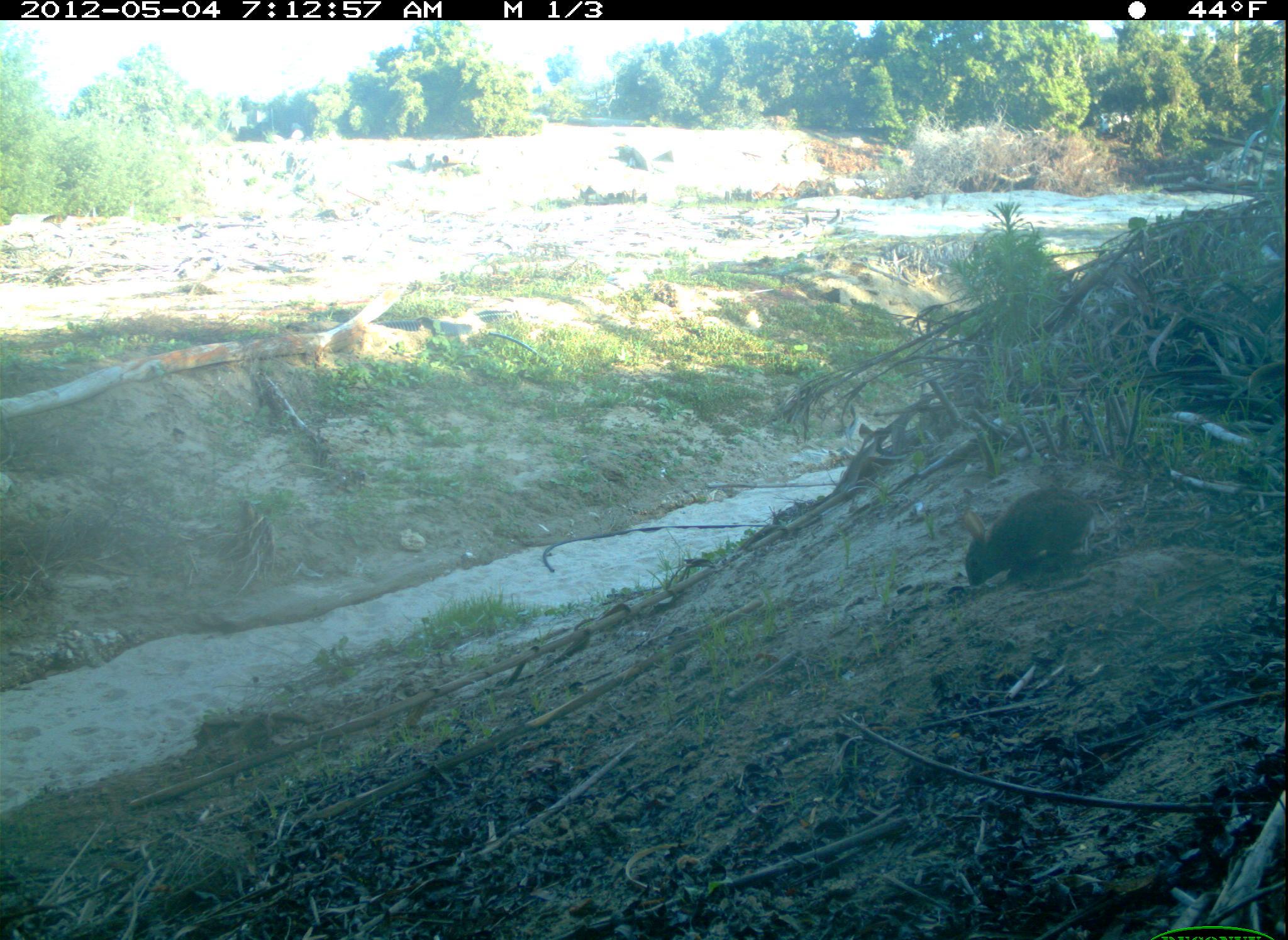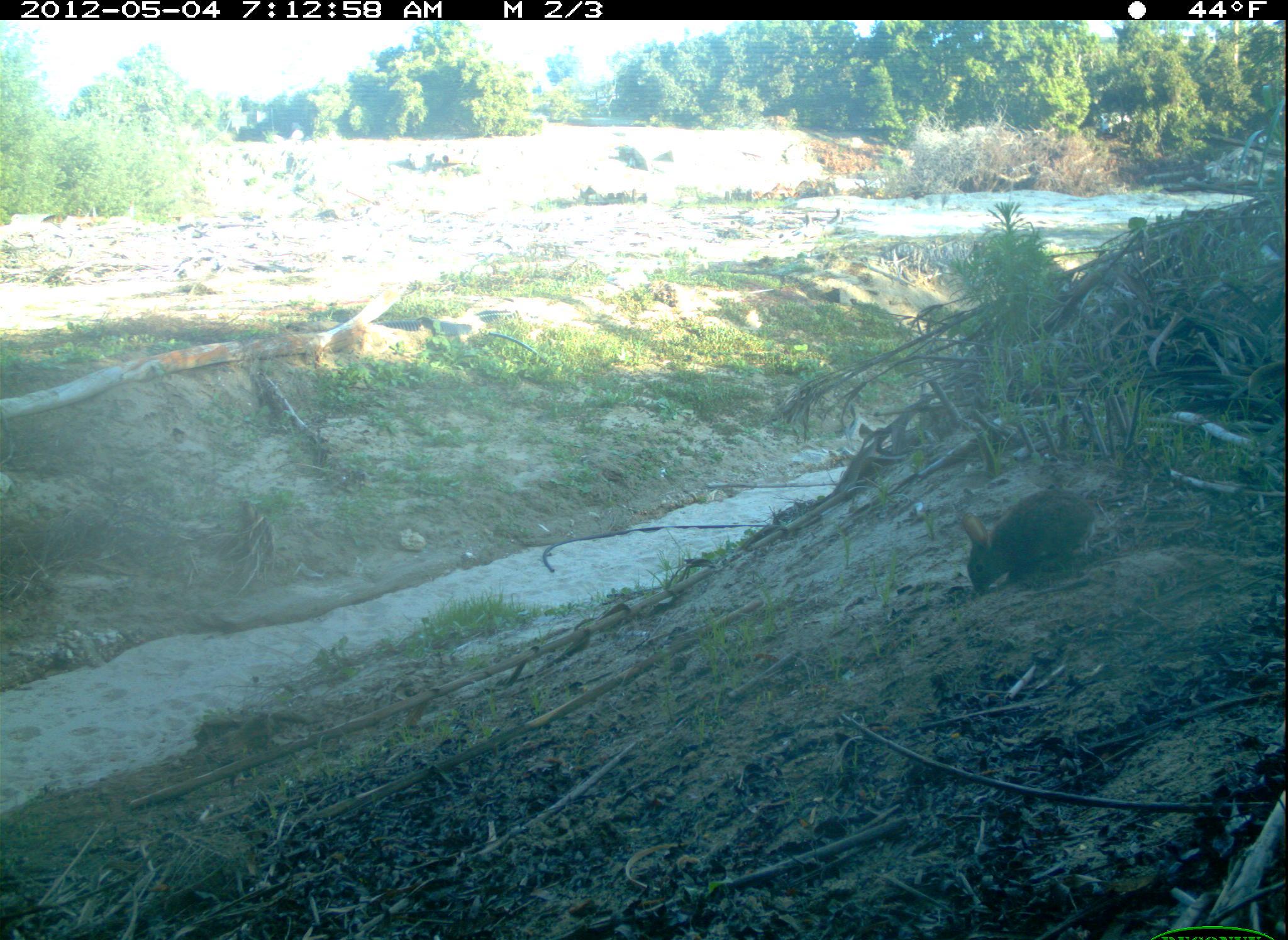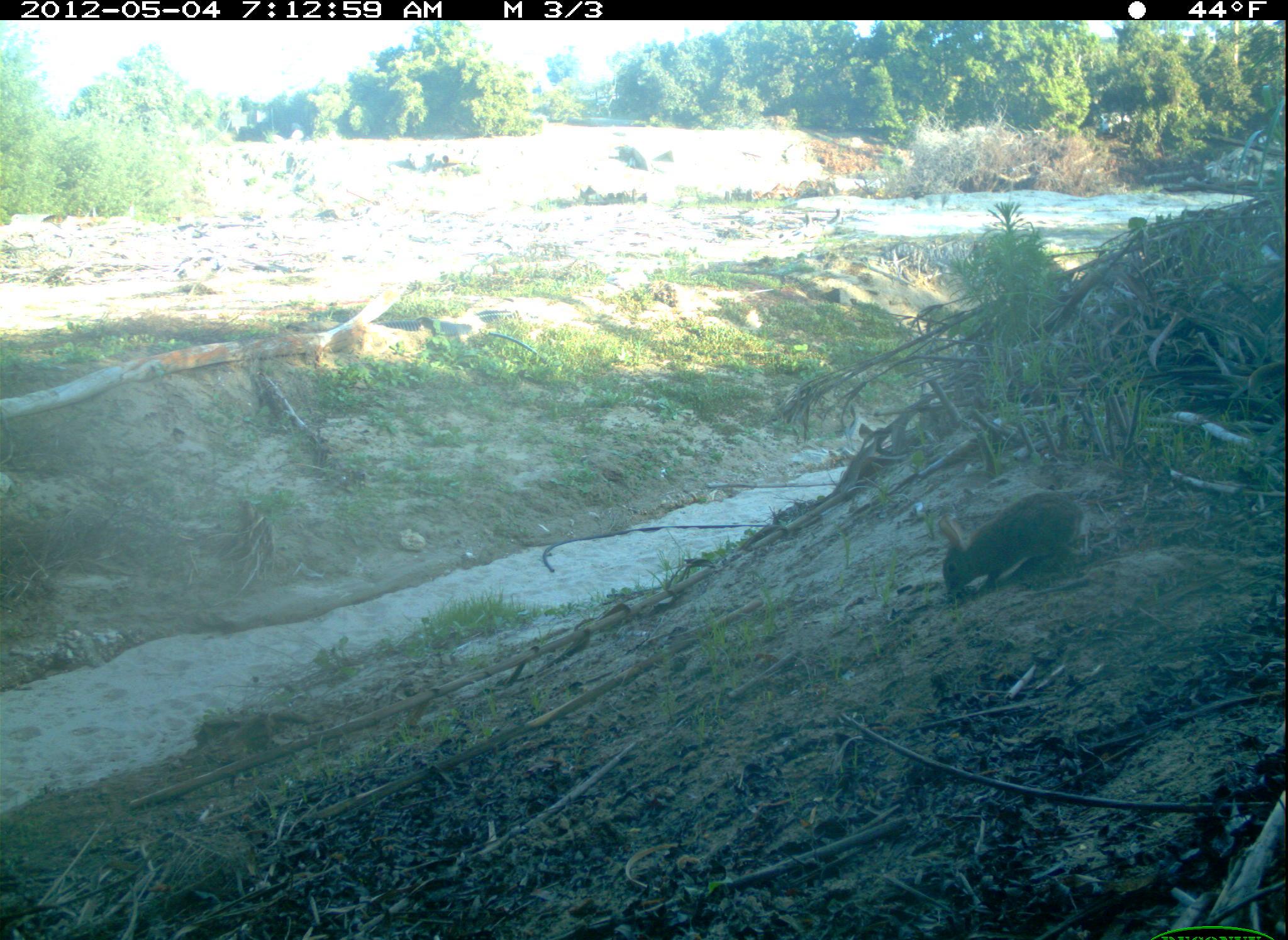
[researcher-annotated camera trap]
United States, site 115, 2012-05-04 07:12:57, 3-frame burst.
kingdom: Animalia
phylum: Chordata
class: Mammalia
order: Lagomorpha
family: Leporidae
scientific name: Leporidae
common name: rabbits and hares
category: rabbit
Rabbit (rabbits and hares) (Leporidae).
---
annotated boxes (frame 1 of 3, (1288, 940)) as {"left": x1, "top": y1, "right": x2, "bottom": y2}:
rabbit: {"left": 950, "top": 472, "right": 1103, "bottom": 601}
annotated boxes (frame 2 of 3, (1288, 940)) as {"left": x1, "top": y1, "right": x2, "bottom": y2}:
rabbit: {"left": 945, "top": 478, "right": 1111, "bottom": 614}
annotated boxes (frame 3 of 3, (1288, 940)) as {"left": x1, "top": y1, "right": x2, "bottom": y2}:
rabbit: {"left": 931, "top": 482, "right": 1104, "bottom": 609}